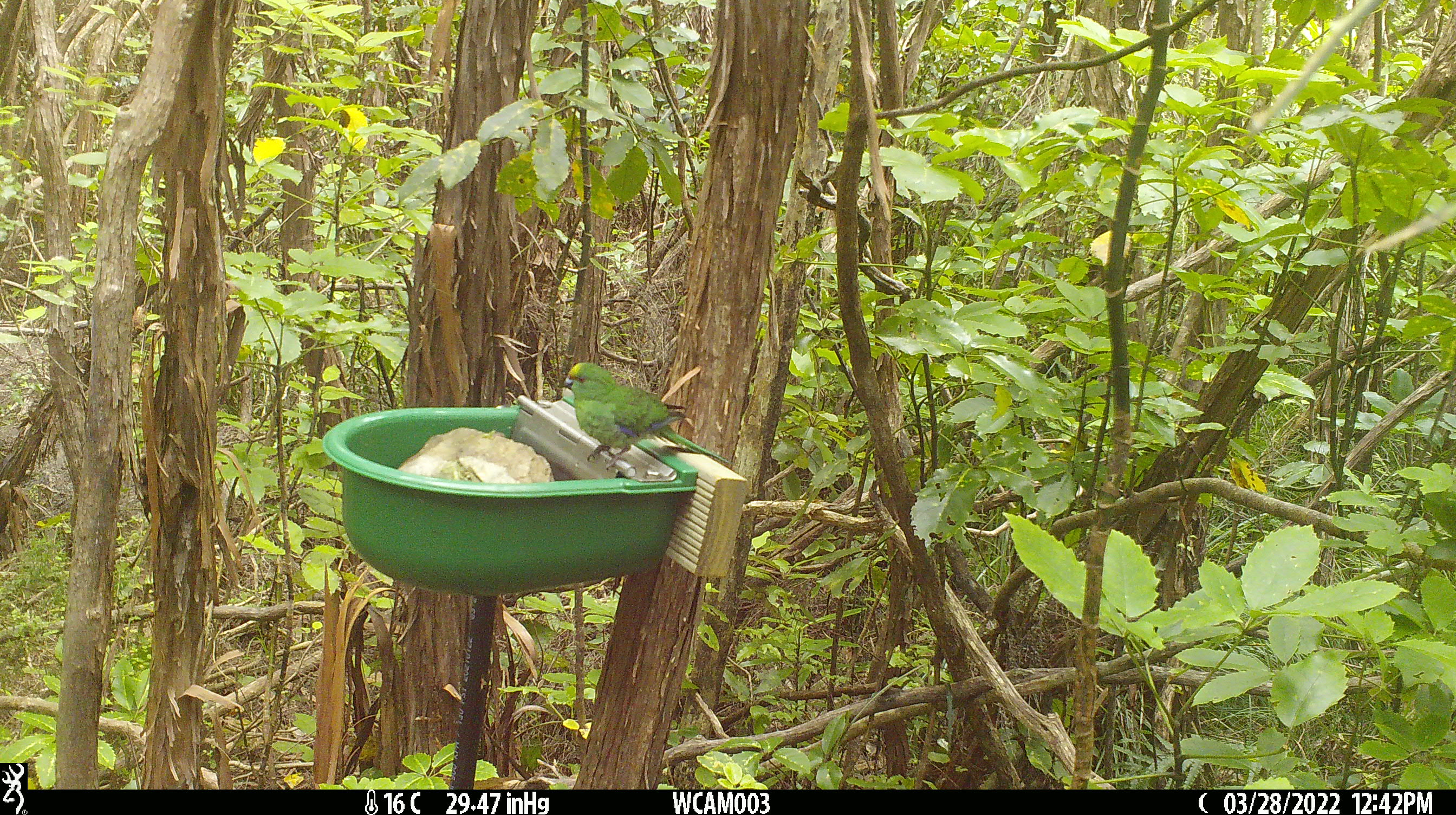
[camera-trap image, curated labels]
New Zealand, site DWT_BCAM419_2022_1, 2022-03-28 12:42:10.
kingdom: Animalia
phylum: Chordata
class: Aves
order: Psittaciformes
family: Psittaculidae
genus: Cyanoramphus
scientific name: Cyanoramphus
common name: parakeet